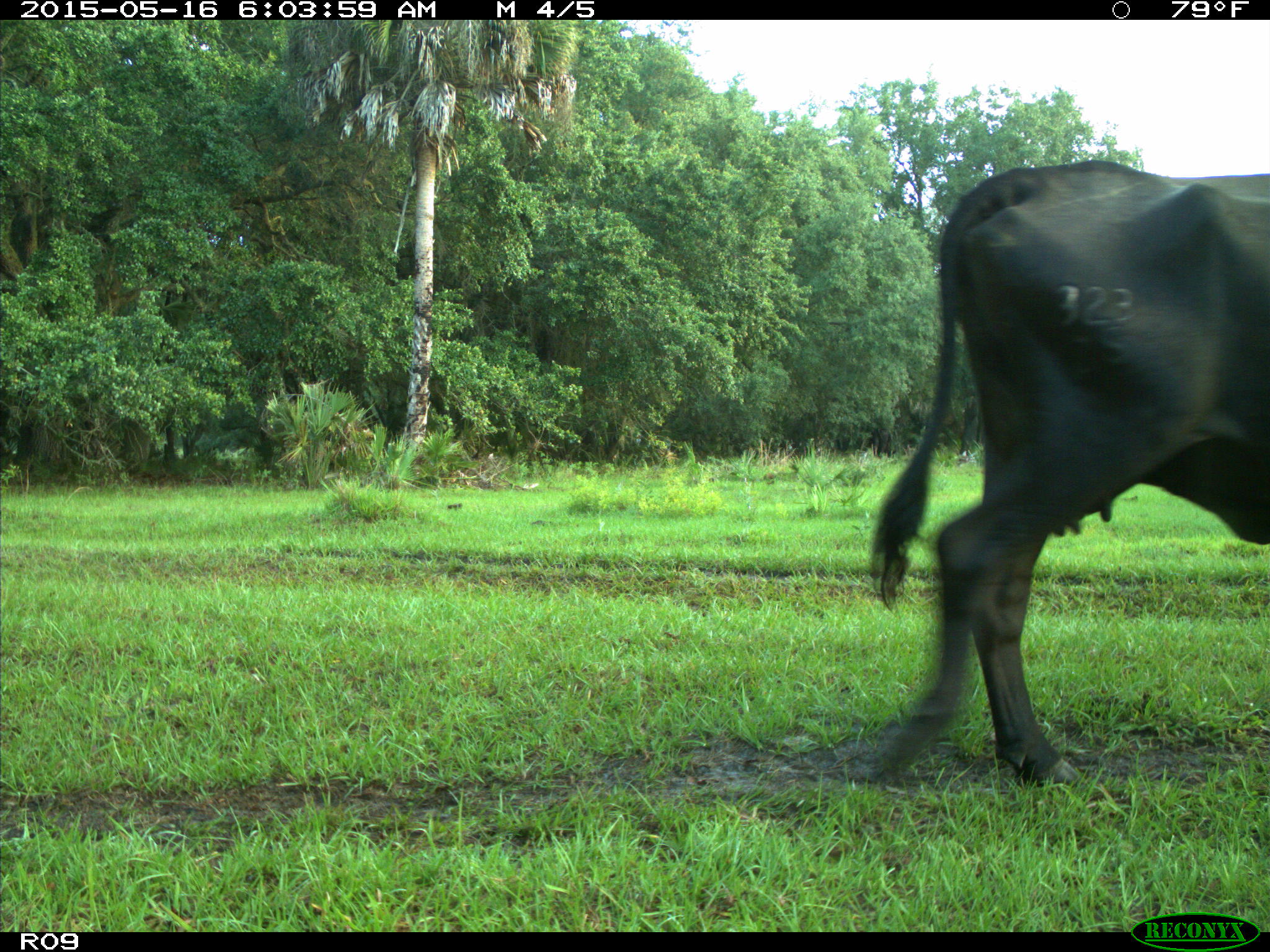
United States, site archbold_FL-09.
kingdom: Animalia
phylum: Chordata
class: Mammalia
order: Artiodactyla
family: Bovidae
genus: Bos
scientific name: Bos taurus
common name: domestic cow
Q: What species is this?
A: Bos taurus (domestic cow).